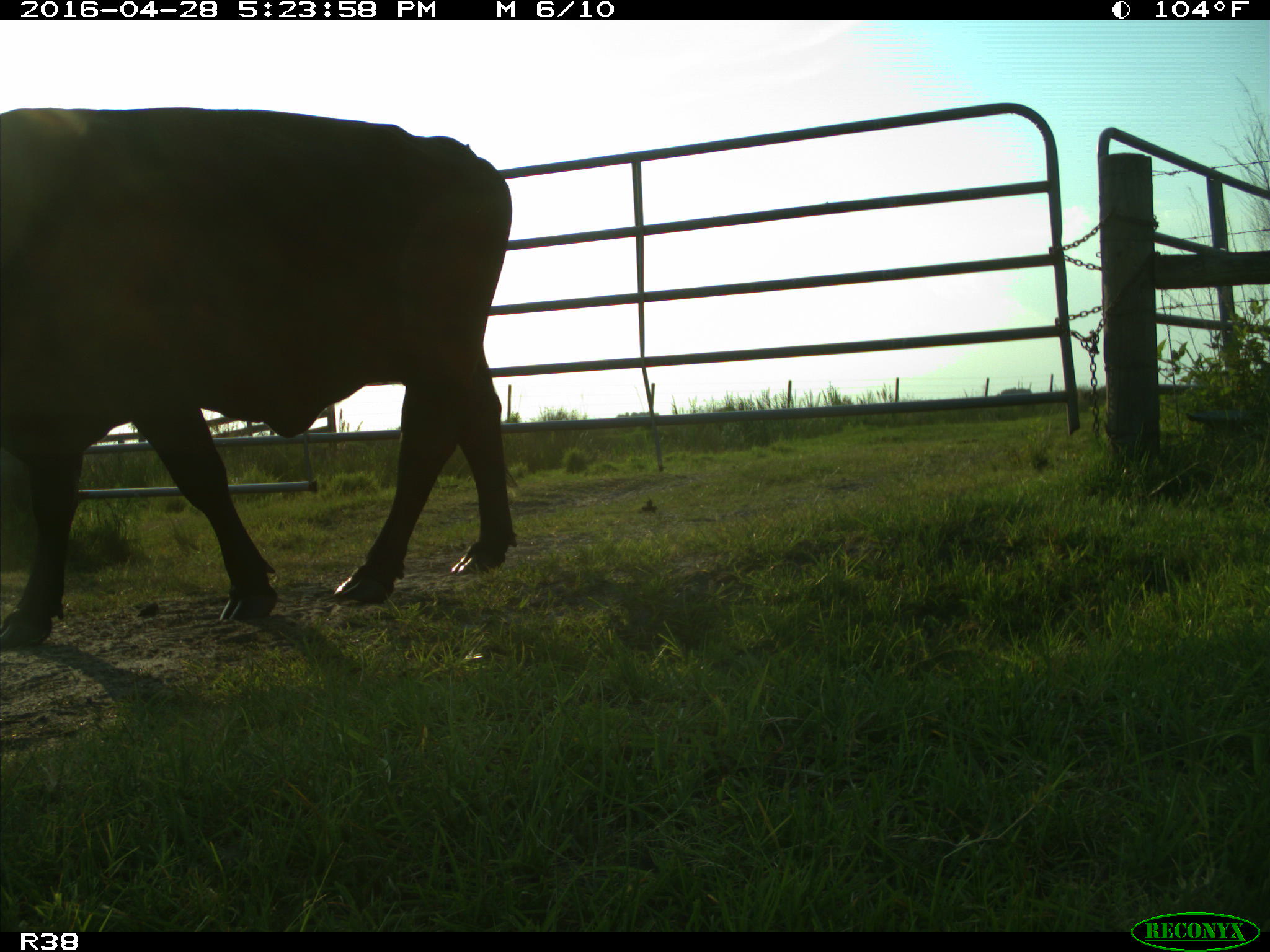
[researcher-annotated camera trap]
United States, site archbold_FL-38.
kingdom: Animalia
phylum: Chordata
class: Mammalia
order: Artiodactyla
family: Bovidae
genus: Bos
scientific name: Bos taurus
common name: domestic cow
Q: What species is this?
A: Bos taurus (domestic cow).